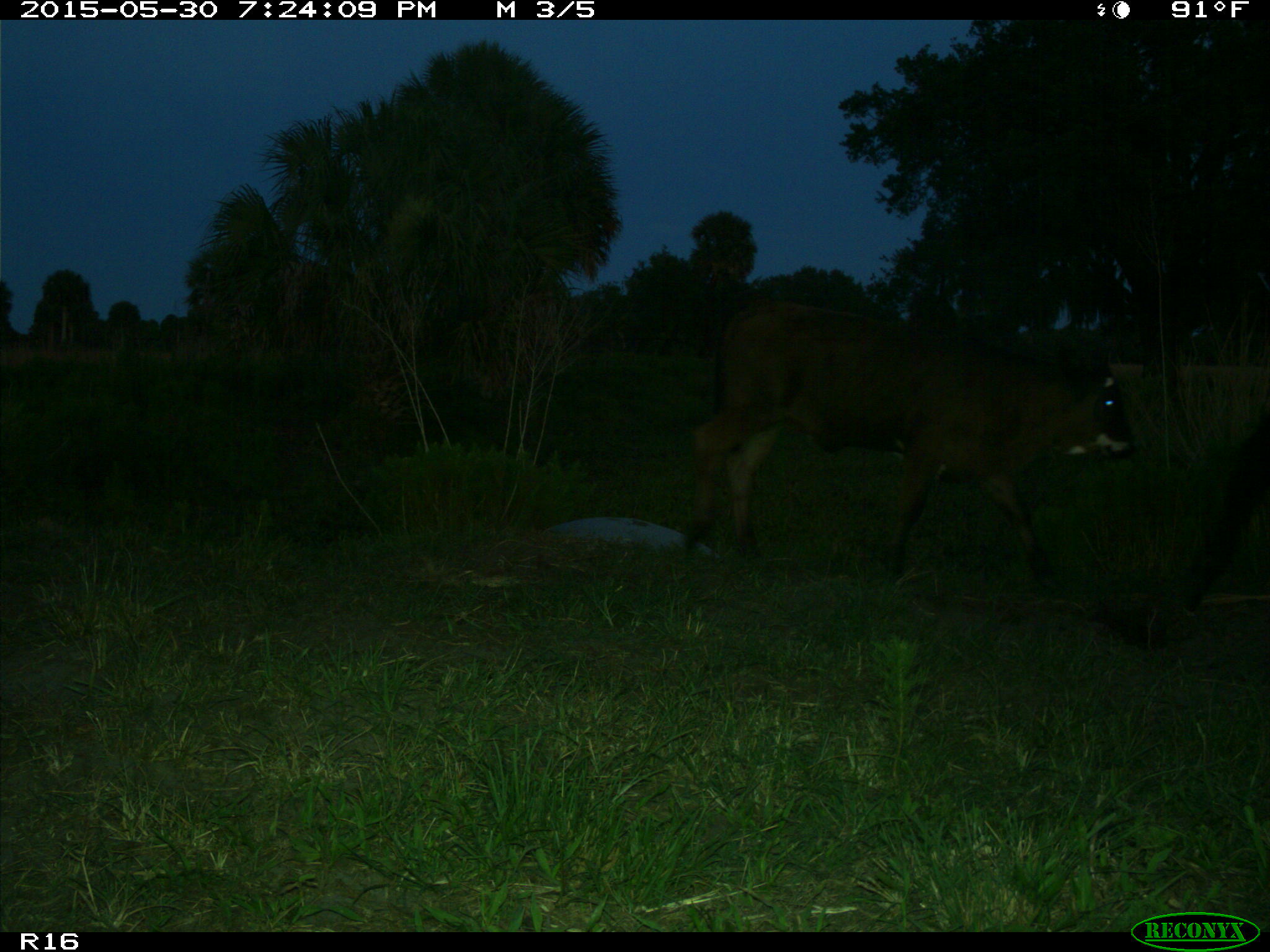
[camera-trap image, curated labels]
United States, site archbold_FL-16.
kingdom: Animalia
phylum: Chordata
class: Mammalia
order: Artiodactyla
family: Bovidae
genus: Bos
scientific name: Bos taurus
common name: domestic cow